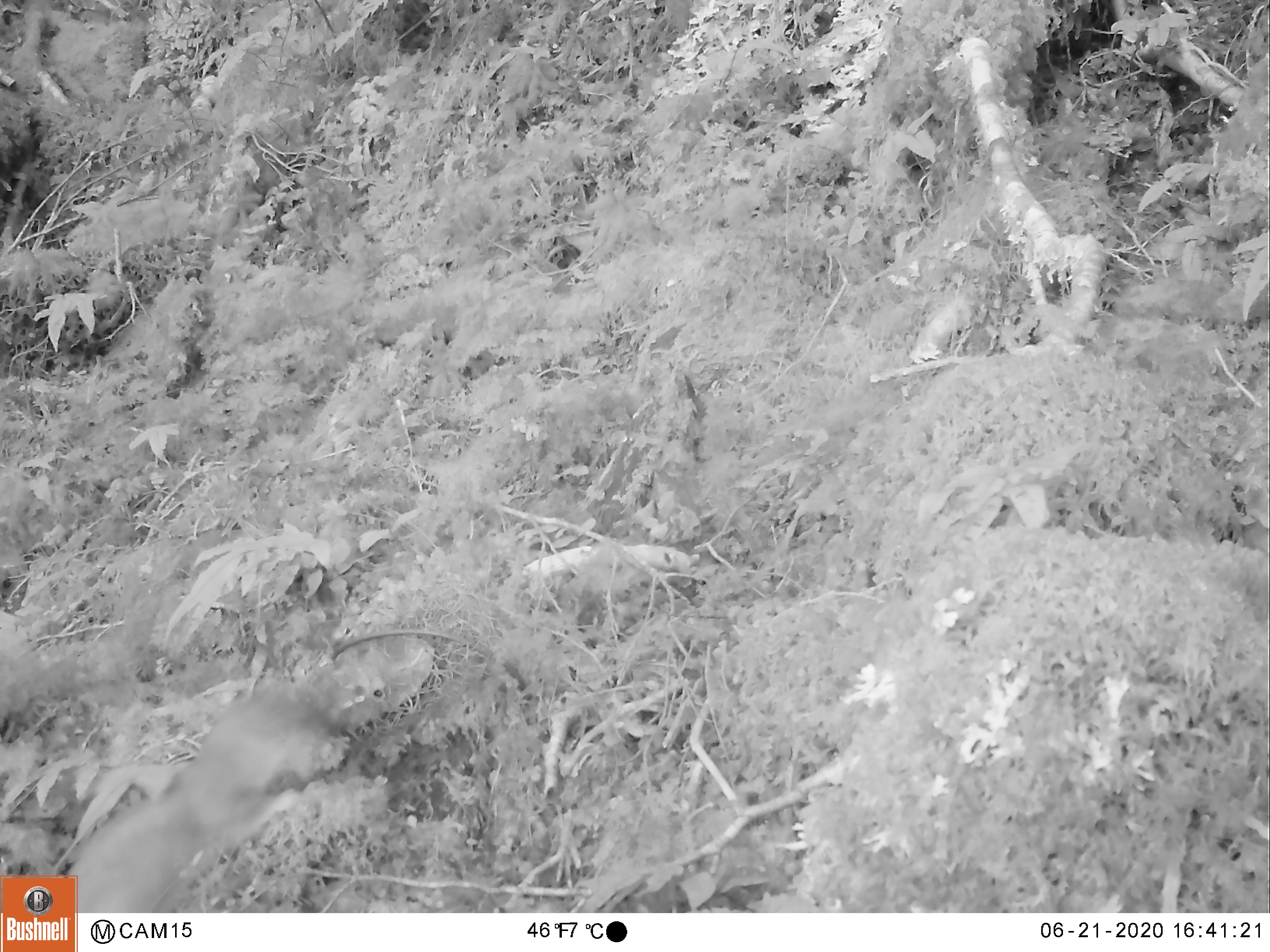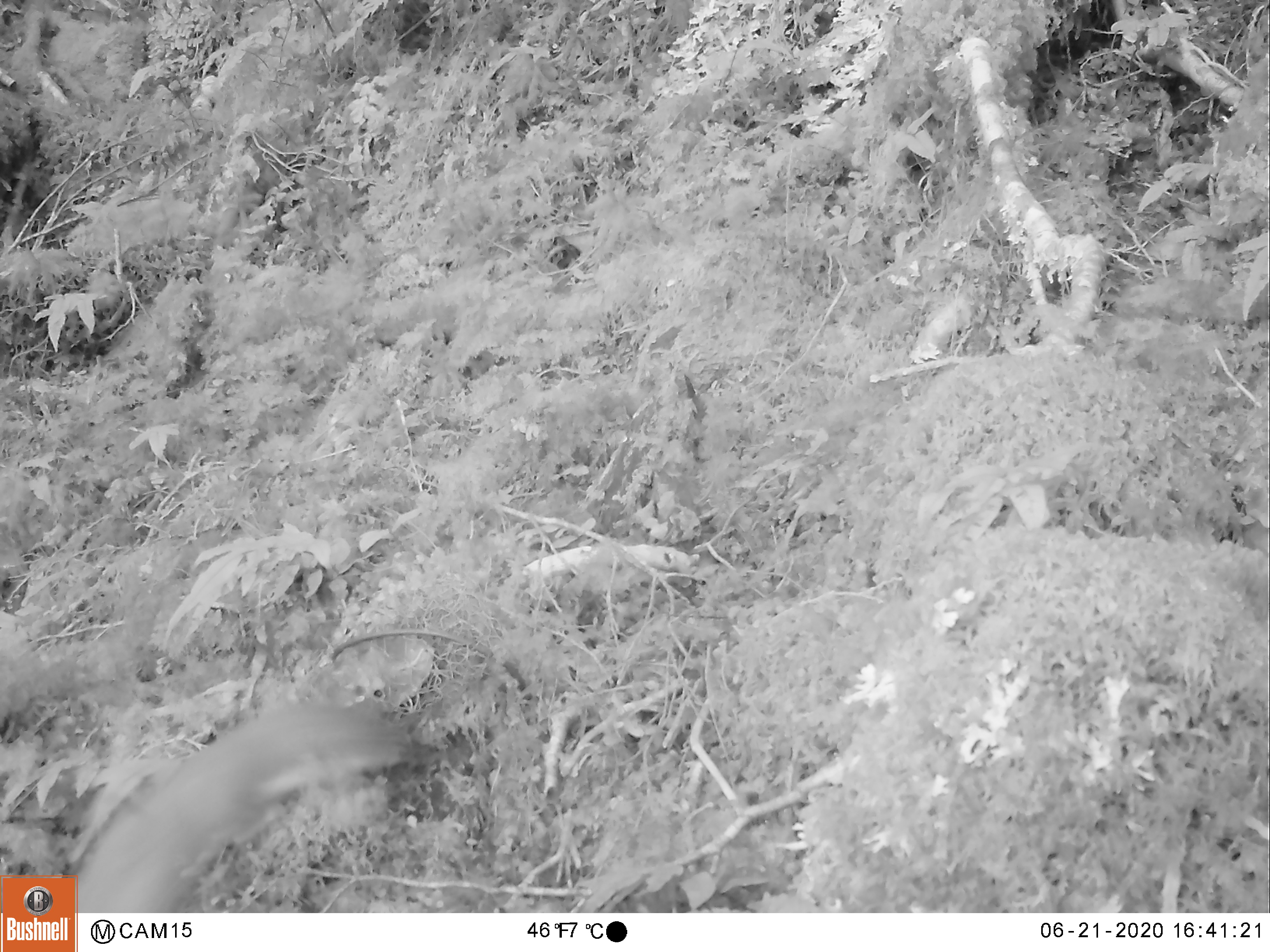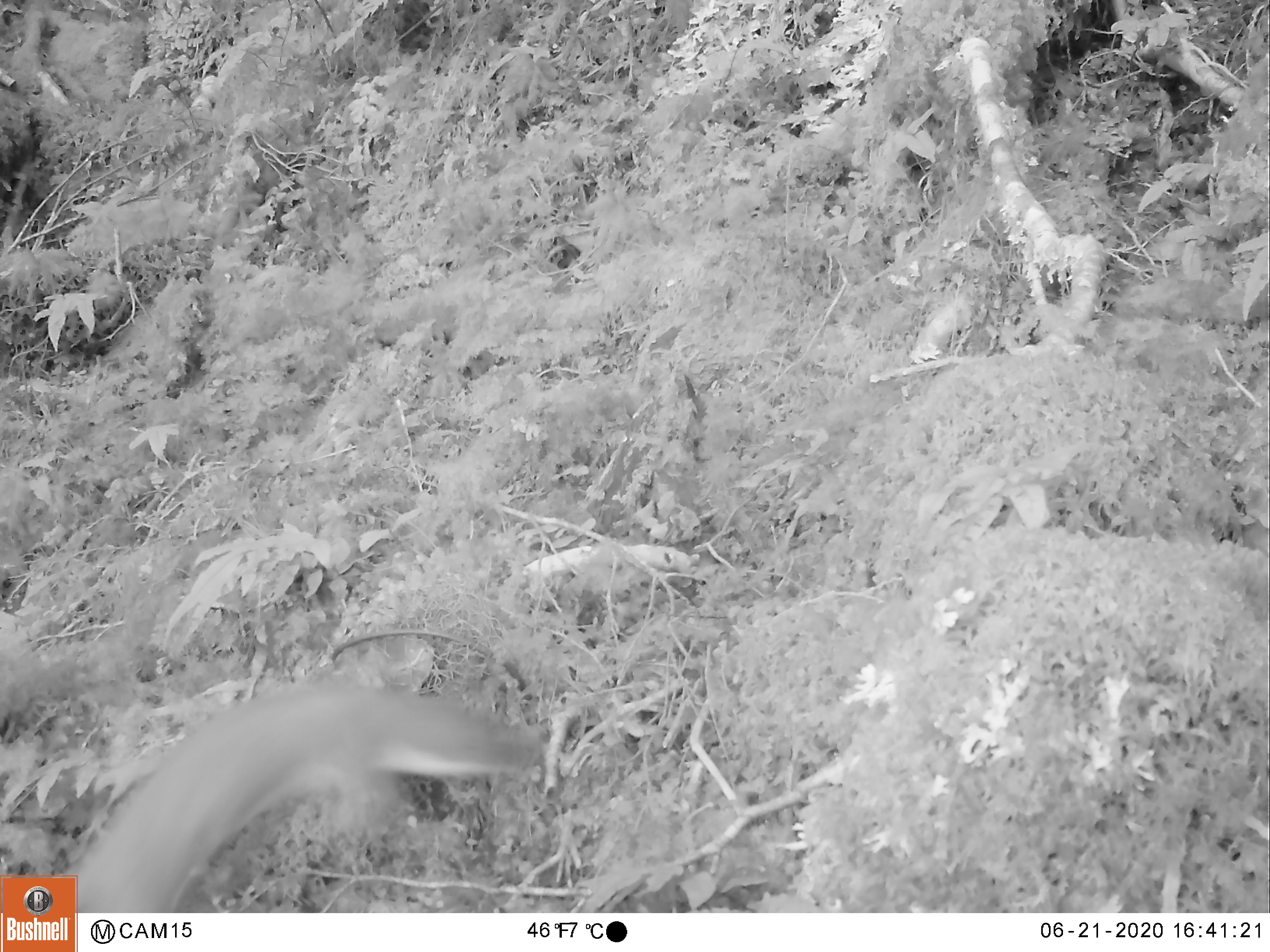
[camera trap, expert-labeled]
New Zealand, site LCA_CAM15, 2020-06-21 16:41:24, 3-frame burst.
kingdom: Animalia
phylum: Chordata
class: Mammalia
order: Carnivora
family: Mustelidae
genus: Mustela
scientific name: Mustela erminea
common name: stoat